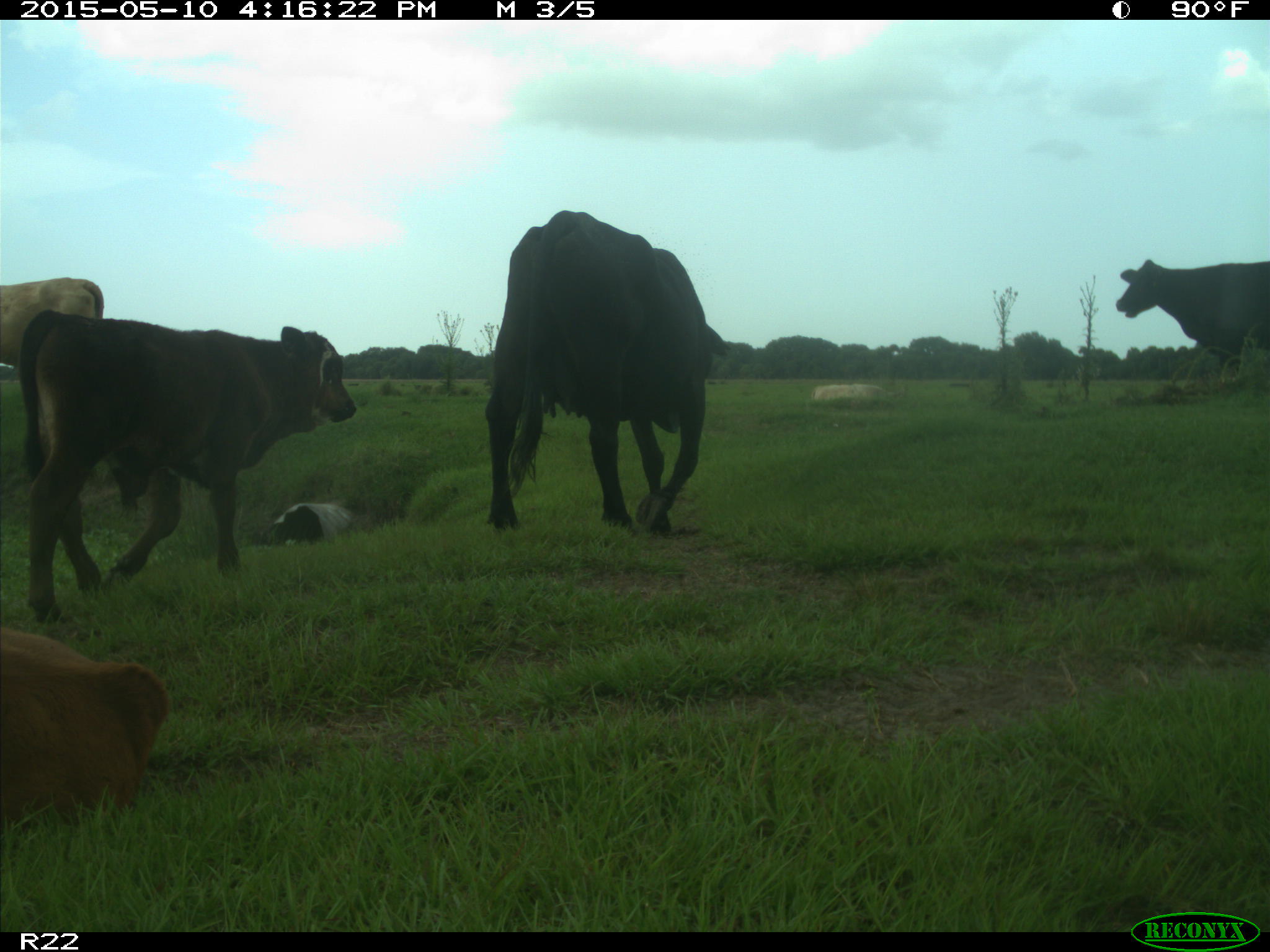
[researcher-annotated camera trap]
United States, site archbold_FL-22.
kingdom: Animalia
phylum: Chordata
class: Mammalia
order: Artiodactyla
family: Bovidae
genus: Bos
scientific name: Bos taurus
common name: domestic cow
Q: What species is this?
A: Bos taurus (domestic cow).